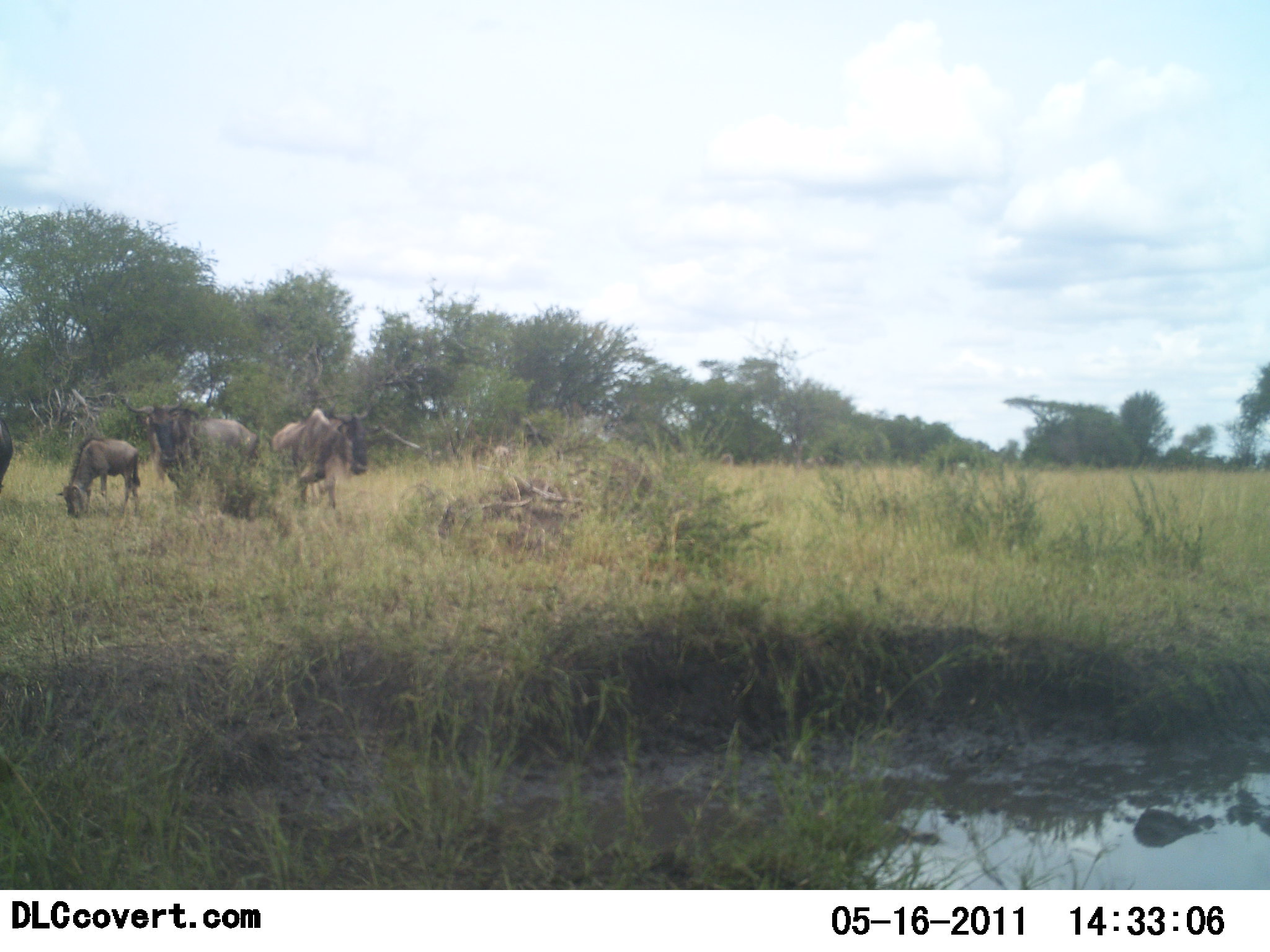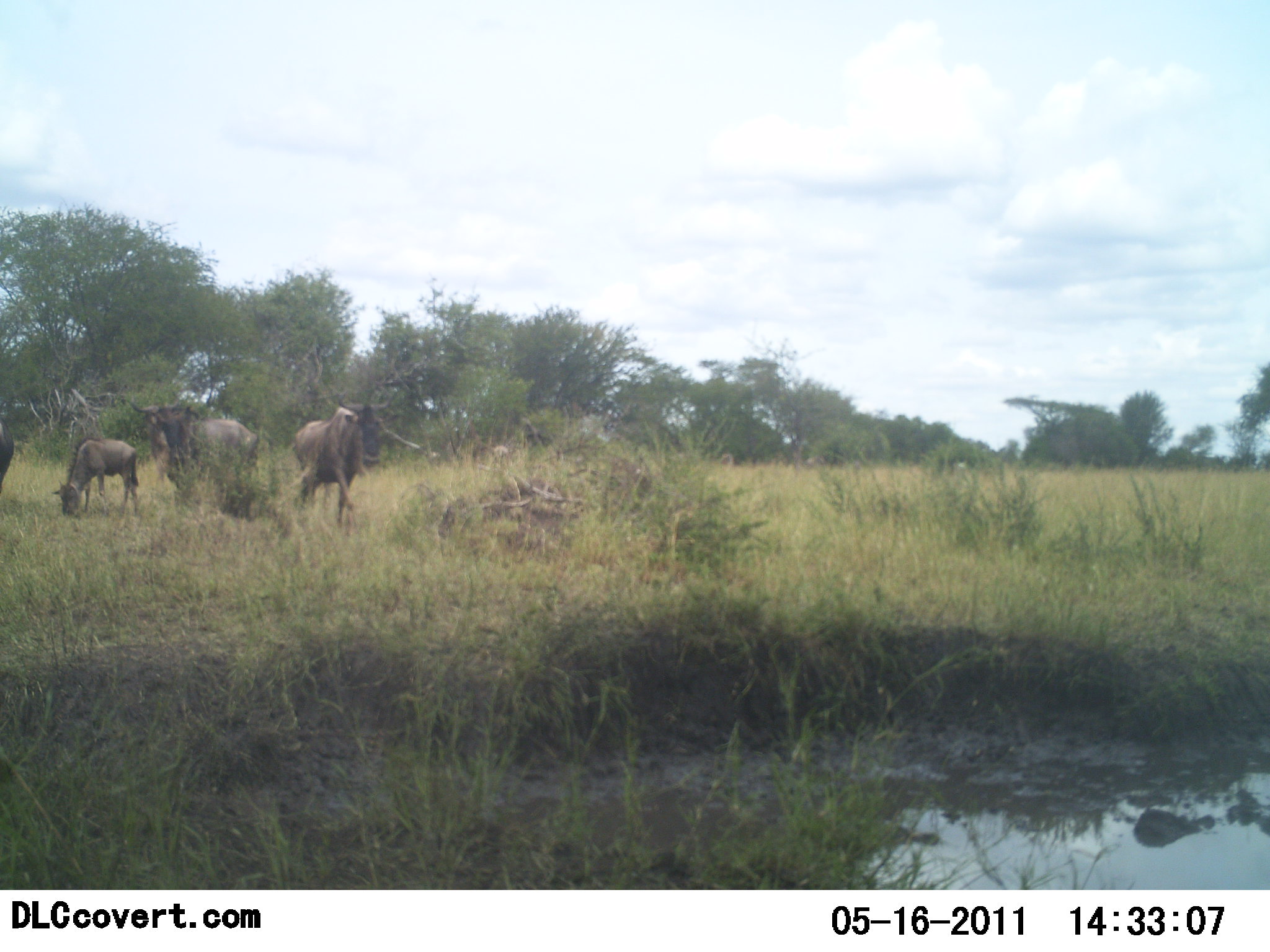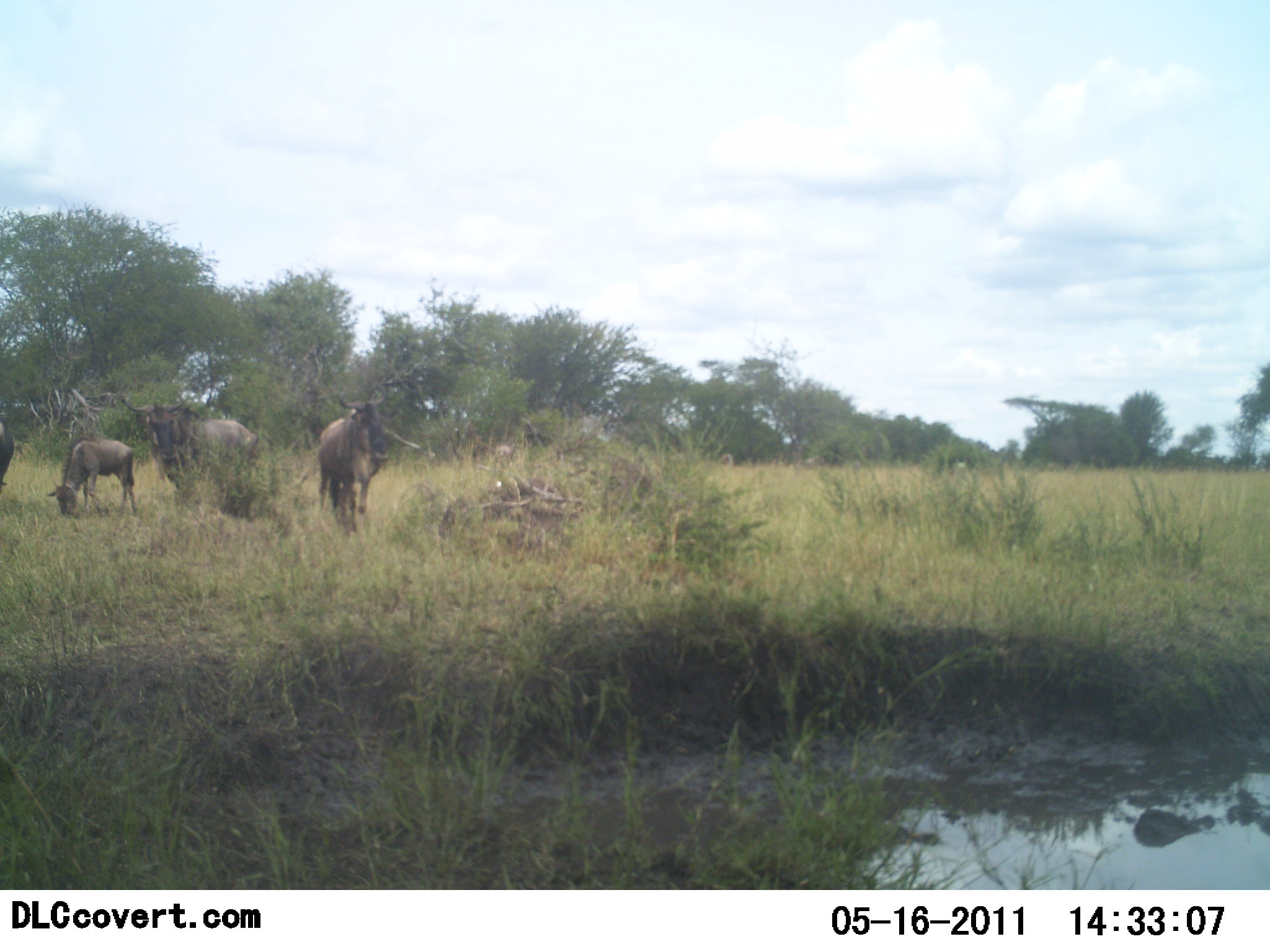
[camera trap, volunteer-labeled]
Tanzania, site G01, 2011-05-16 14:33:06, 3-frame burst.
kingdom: Animalia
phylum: Chordata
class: Mammalia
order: Artiodactyla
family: Bovidae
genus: Connochaetes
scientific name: Connochaetes taurinus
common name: blue wildebeest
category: wildebeest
Wildebeest (blue wildebeest) (Connochaetes taurinus), count 4. Behavior (volunteer vote fractions): standing 60%, resting 10%, moving 20%, interacting 0%. Young present (vote fraction): 50%. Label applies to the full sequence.